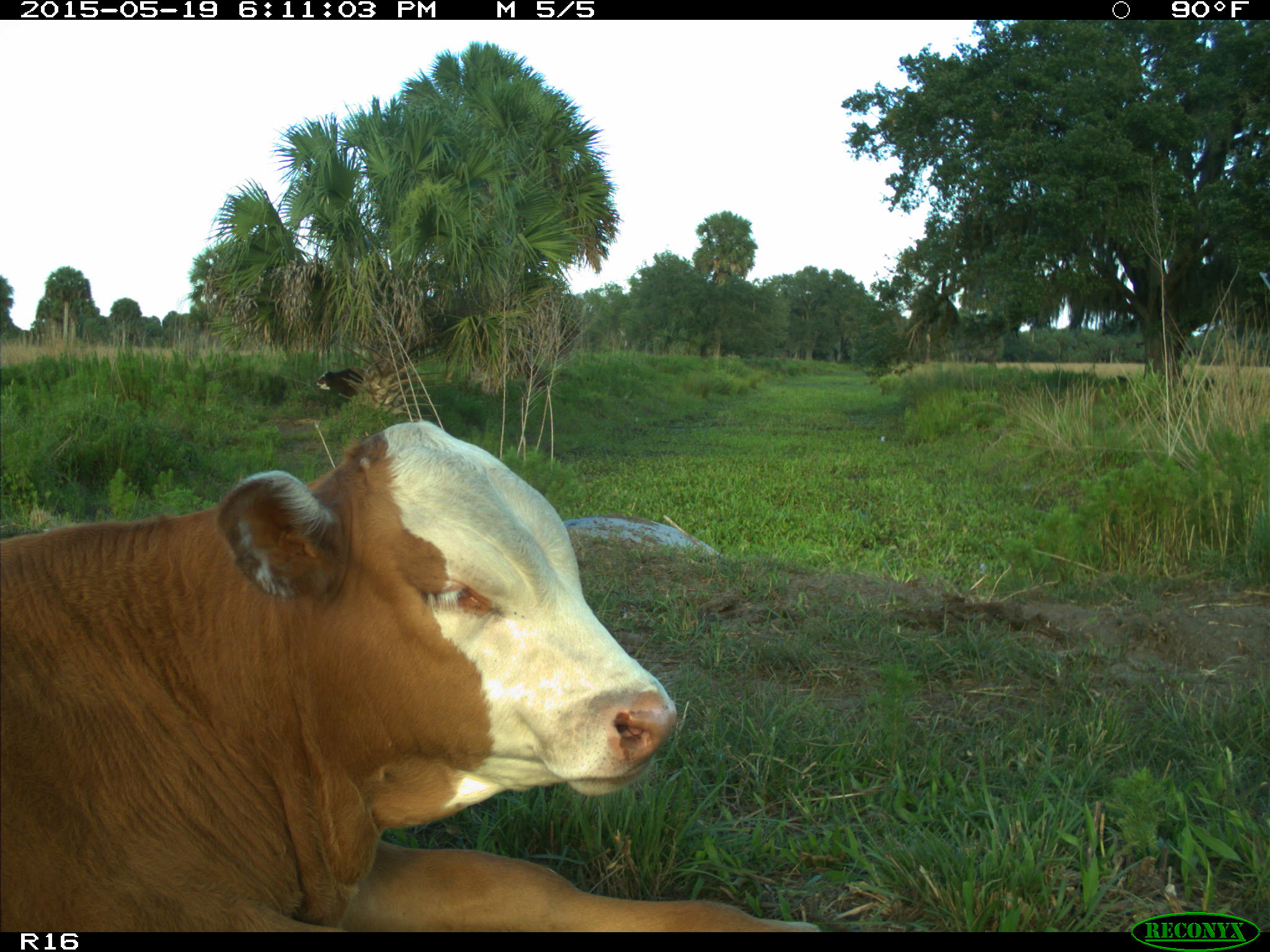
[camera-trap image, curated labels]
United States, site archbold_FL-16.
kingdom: Animalia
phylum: Chordata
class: Mammalia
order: Artiodactyla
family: Bovidae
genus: Bos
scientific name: Bos taurus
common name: domestic cow